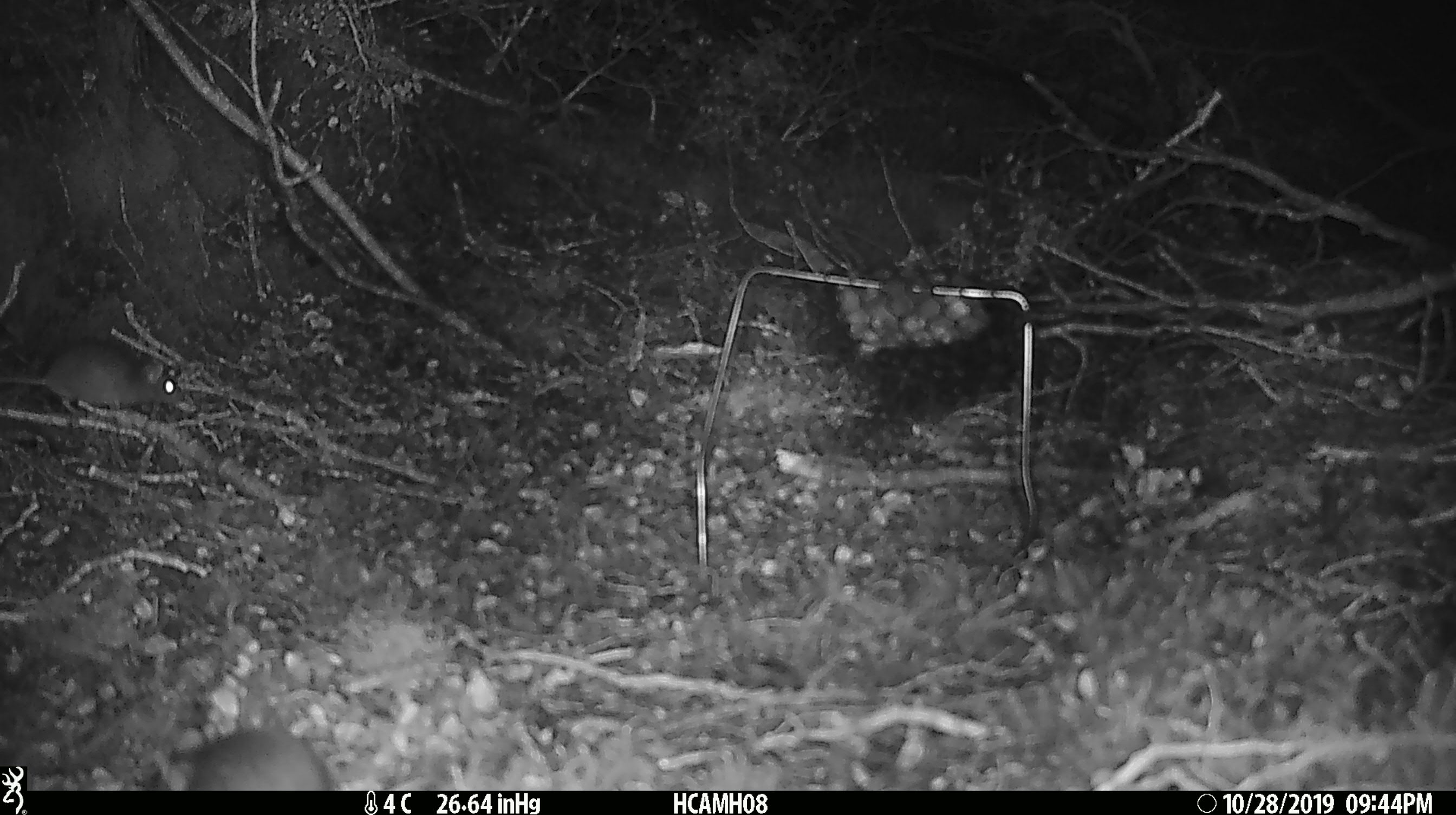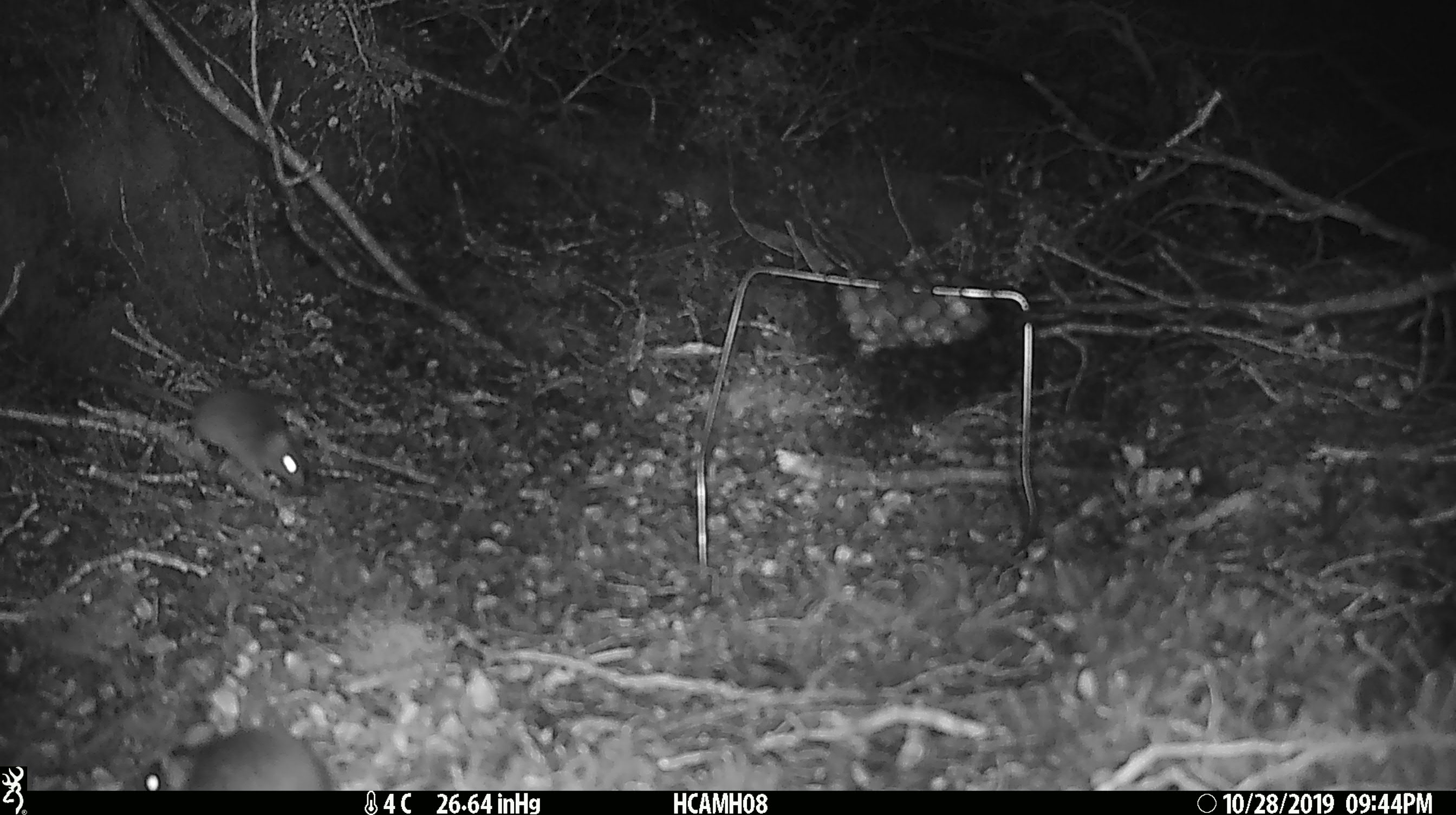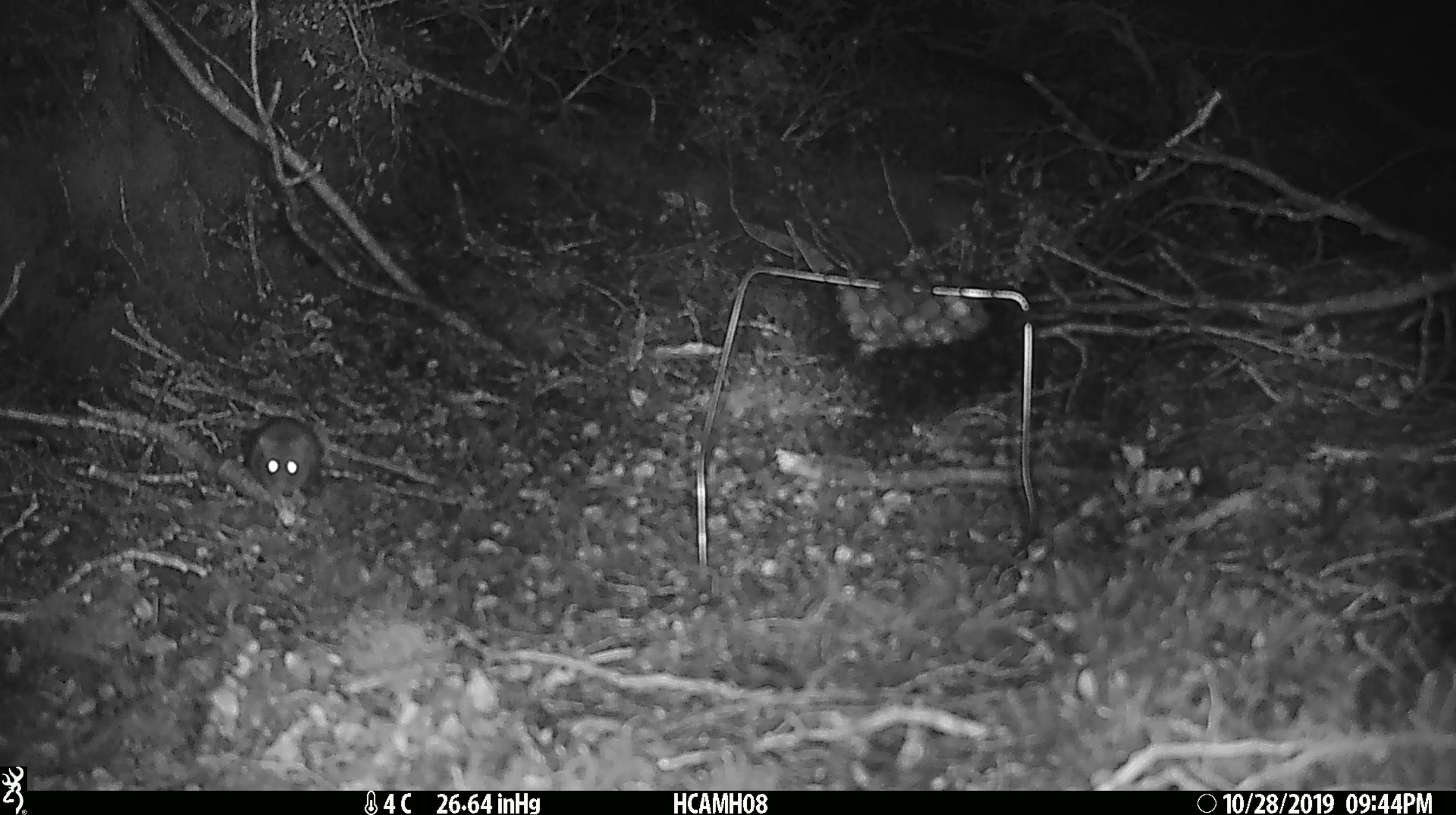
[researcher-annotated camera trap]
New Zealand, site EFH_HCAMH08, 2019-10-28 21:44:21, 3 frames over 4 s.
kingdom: Animalia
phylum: Chordata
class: Mammalia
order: Rodentia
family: Muridae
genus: Mus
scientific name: Mus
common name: mouse